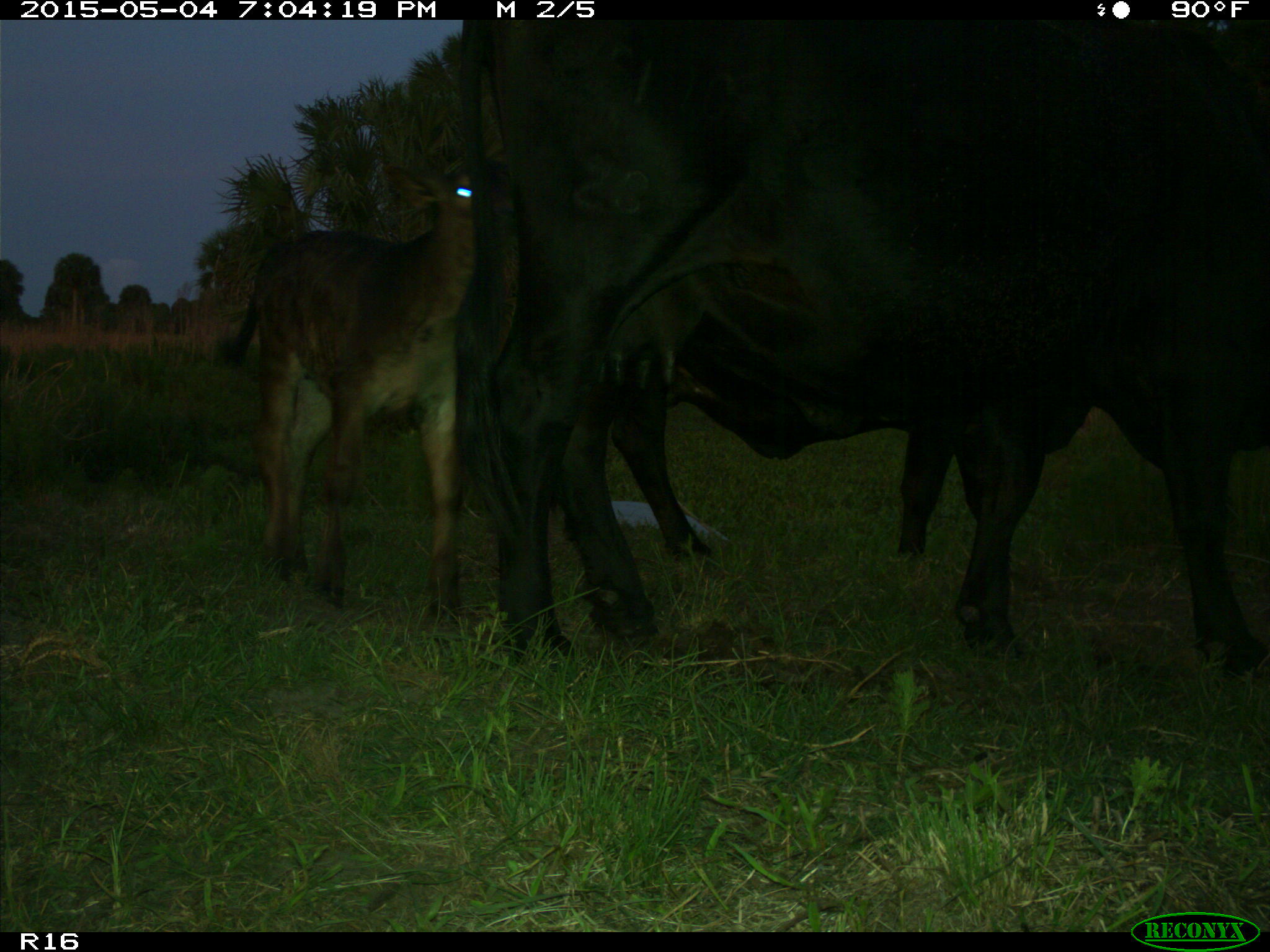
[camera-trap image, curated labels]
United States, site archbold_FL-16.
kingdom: Animalia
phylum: Chordata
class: Mammalia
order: Artiodactyla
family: Bovidae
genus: Bos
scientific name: Bos taurus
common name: domestic cow